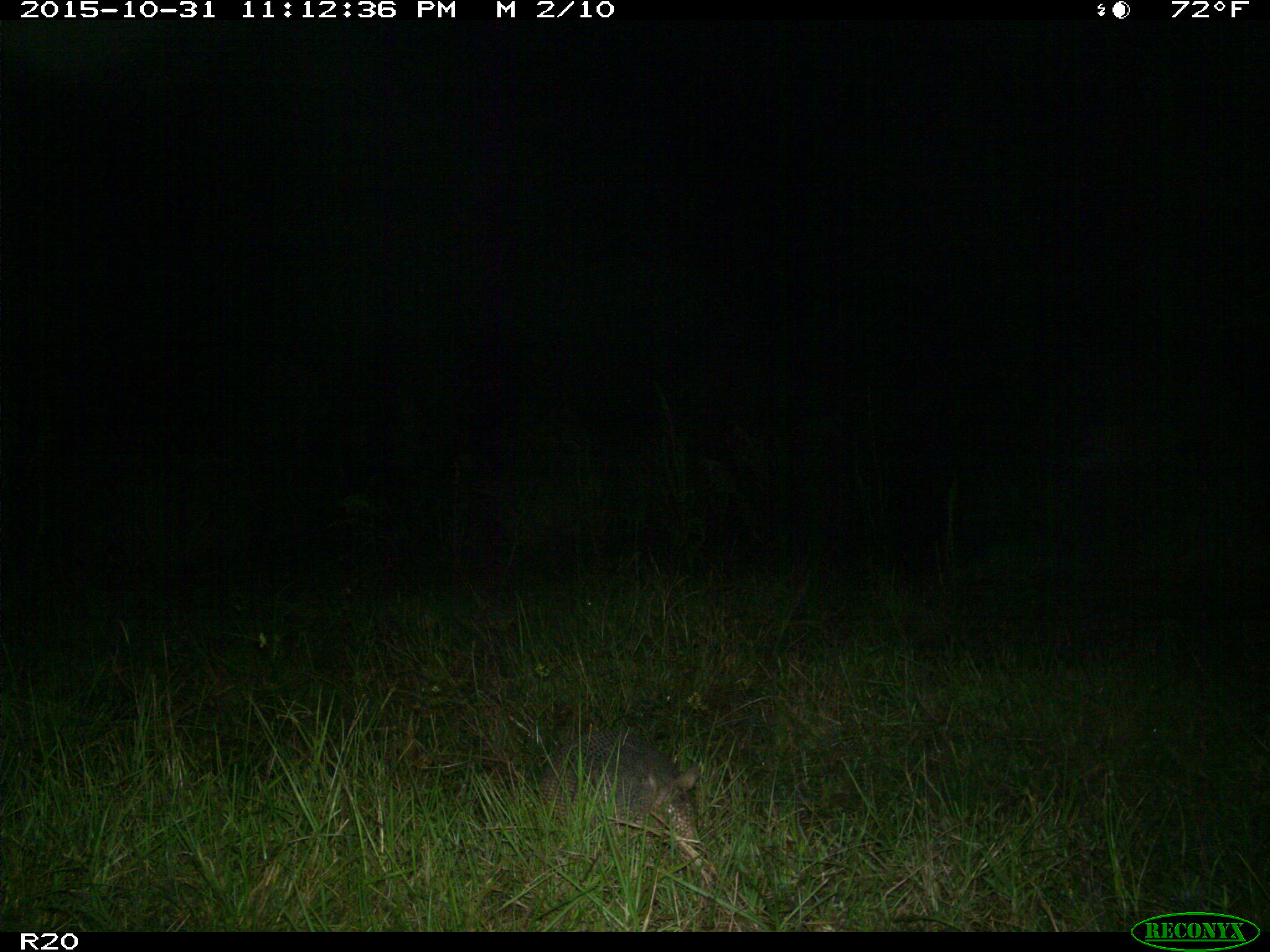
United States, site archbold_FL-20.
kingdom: Animalia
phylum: Chordata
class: Mammalia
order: Cingulata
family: Dasypodidae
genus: Dasypus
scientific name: Dasypus novemcinctus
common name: nine-banded armadillo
Dasypus novemcinctus (nine-banded armadillo).